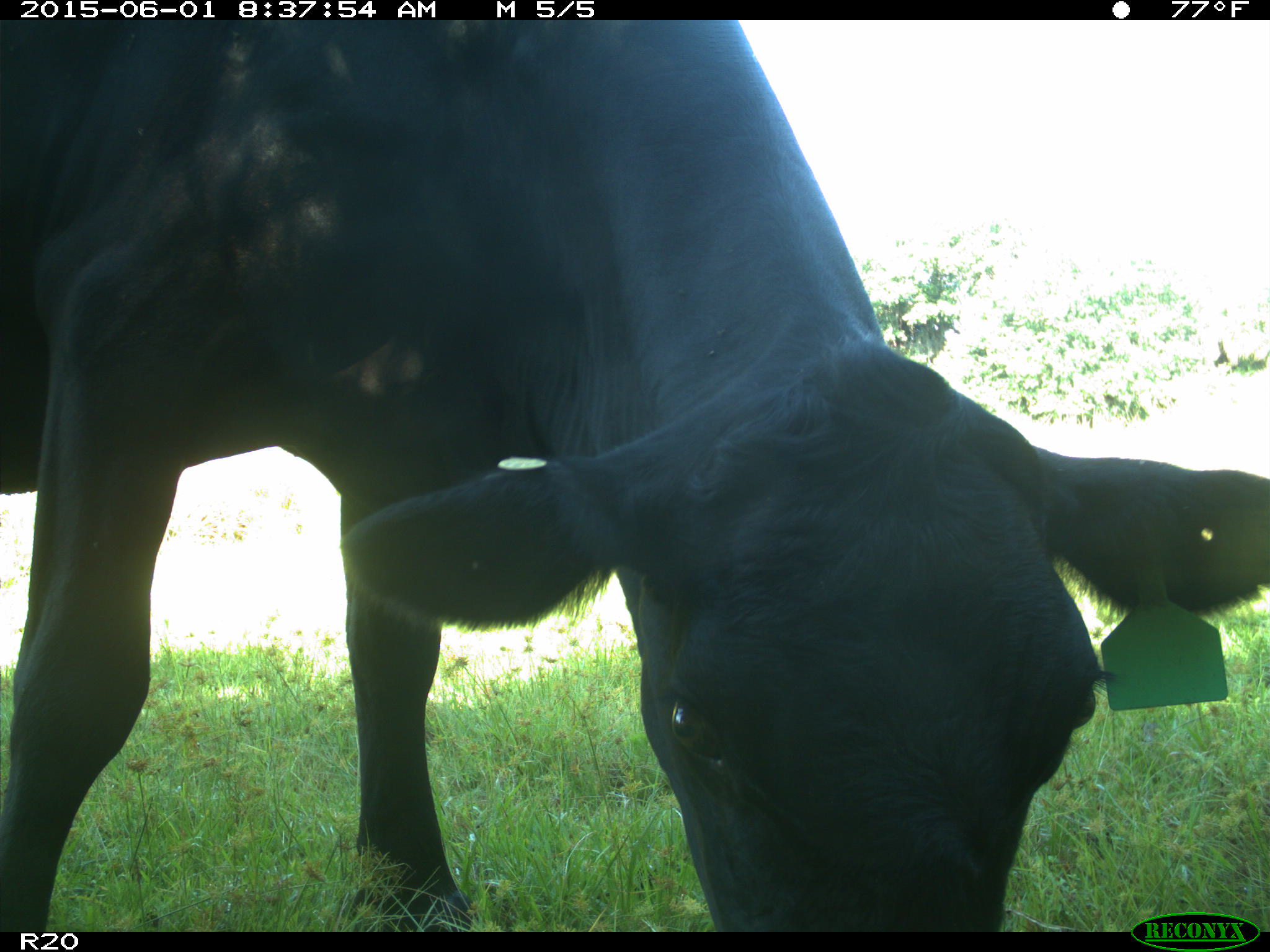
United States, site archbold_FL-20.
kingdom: Animalia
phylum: Chordata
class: Mammalia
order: Artiodactyla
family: Bovidae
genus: Bos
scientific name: Bos taurus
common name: domestic cow